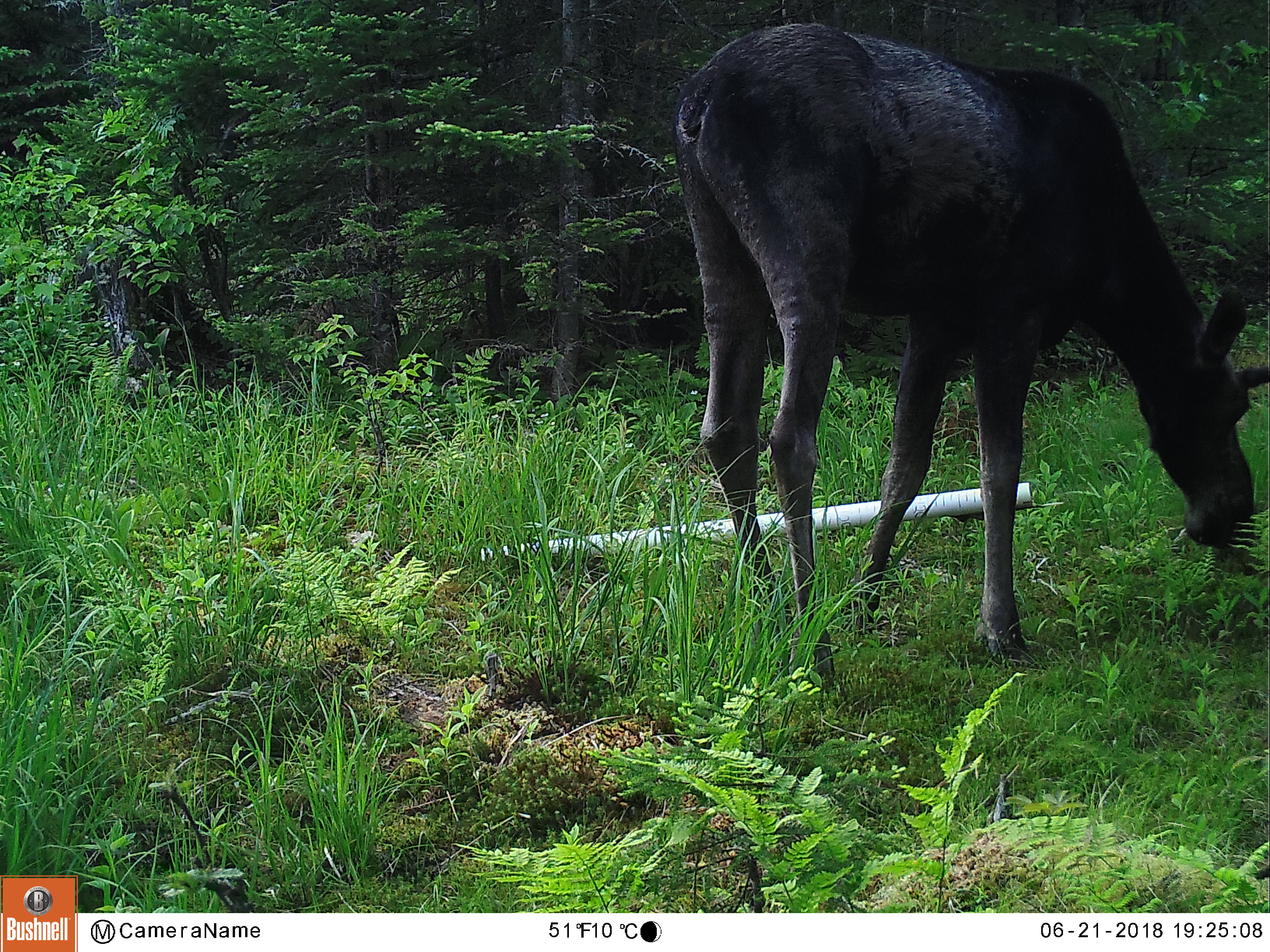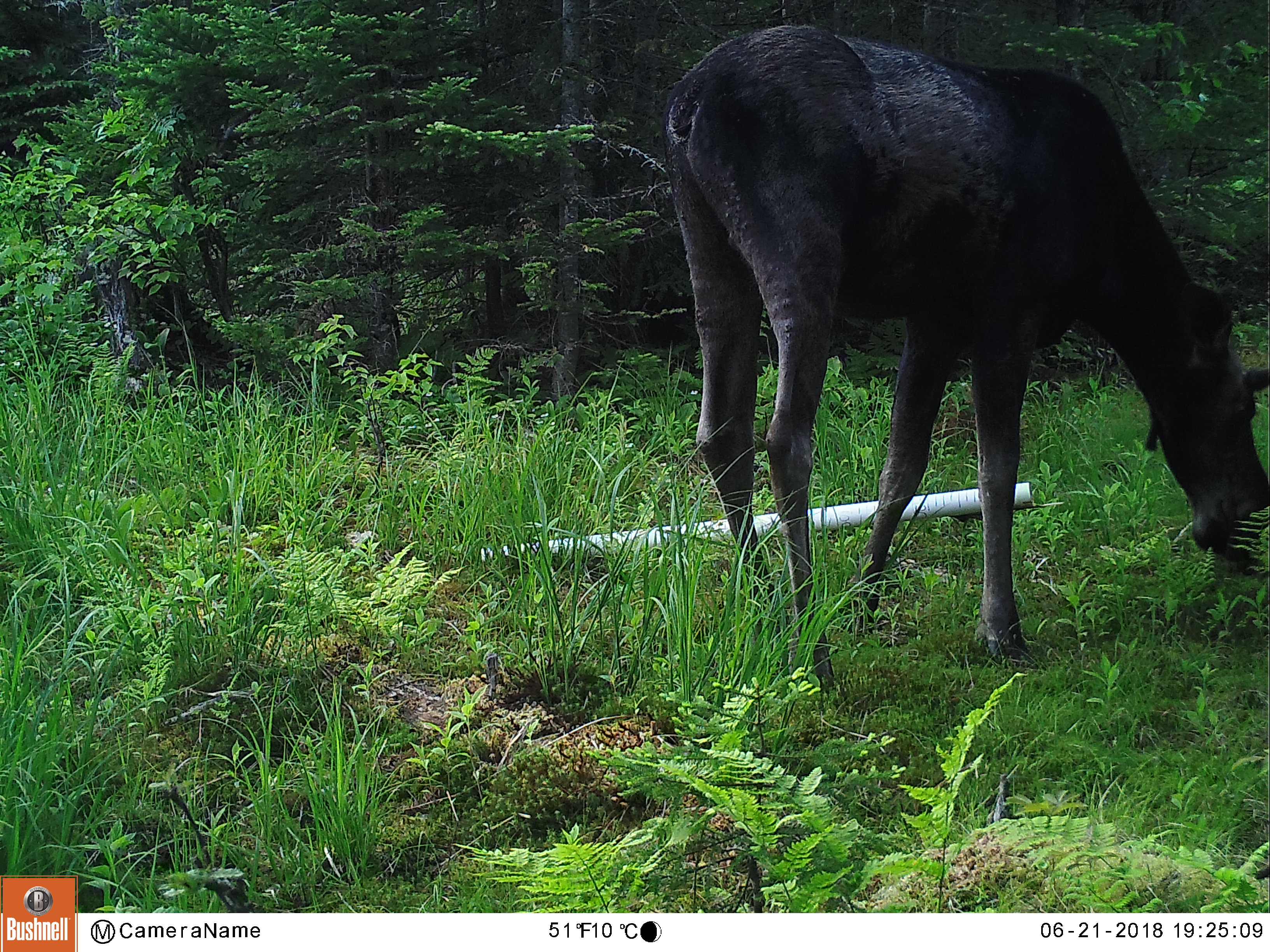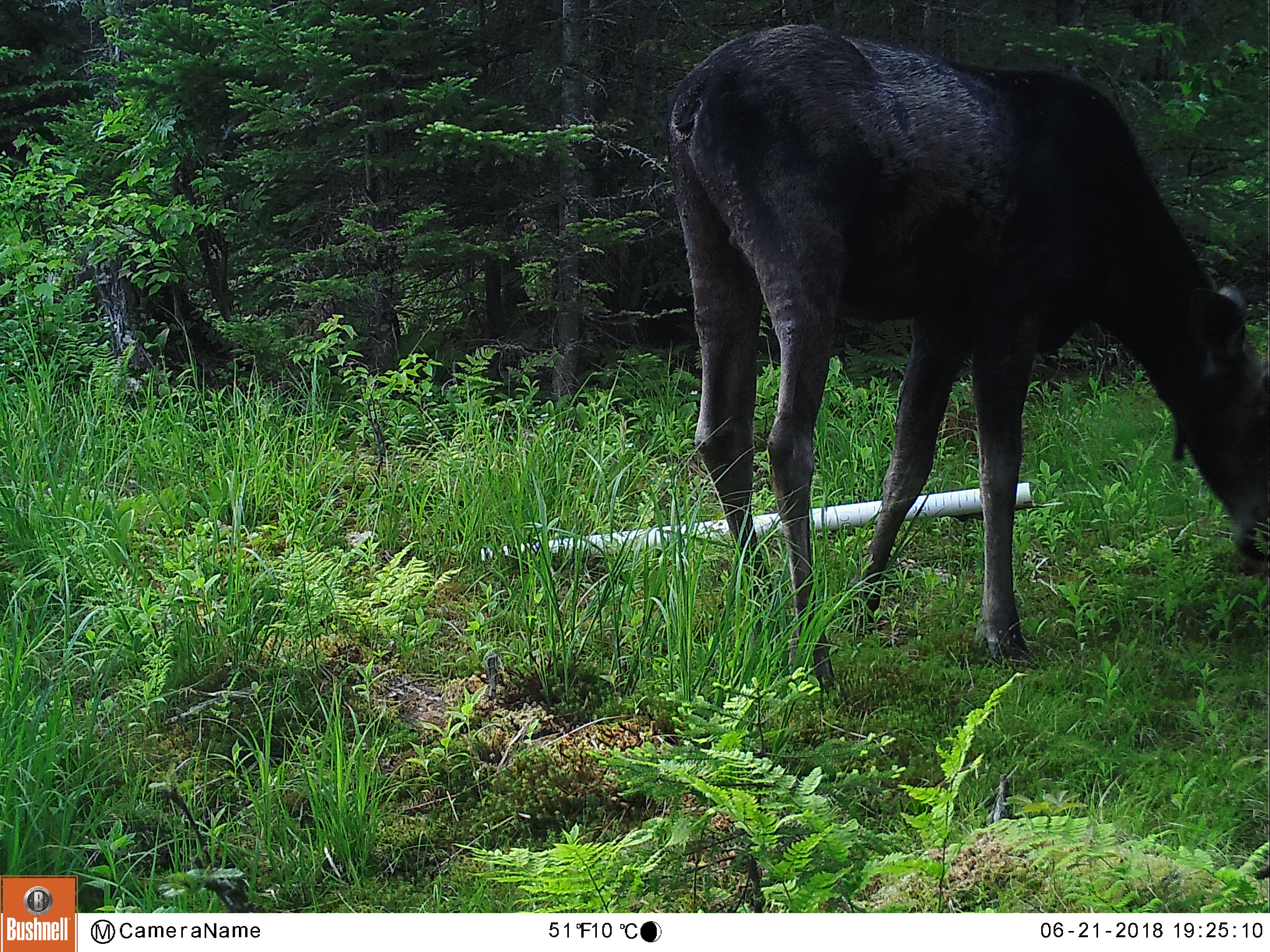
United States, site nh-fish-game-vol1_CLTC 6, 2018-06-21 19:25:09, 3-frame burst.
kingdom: Animalia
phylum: Chordata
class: Mammalia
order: Artiodactyla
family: Cervidae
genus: Alces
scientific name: Alces alces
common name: moose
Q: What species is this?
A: Moose (Alces alces).